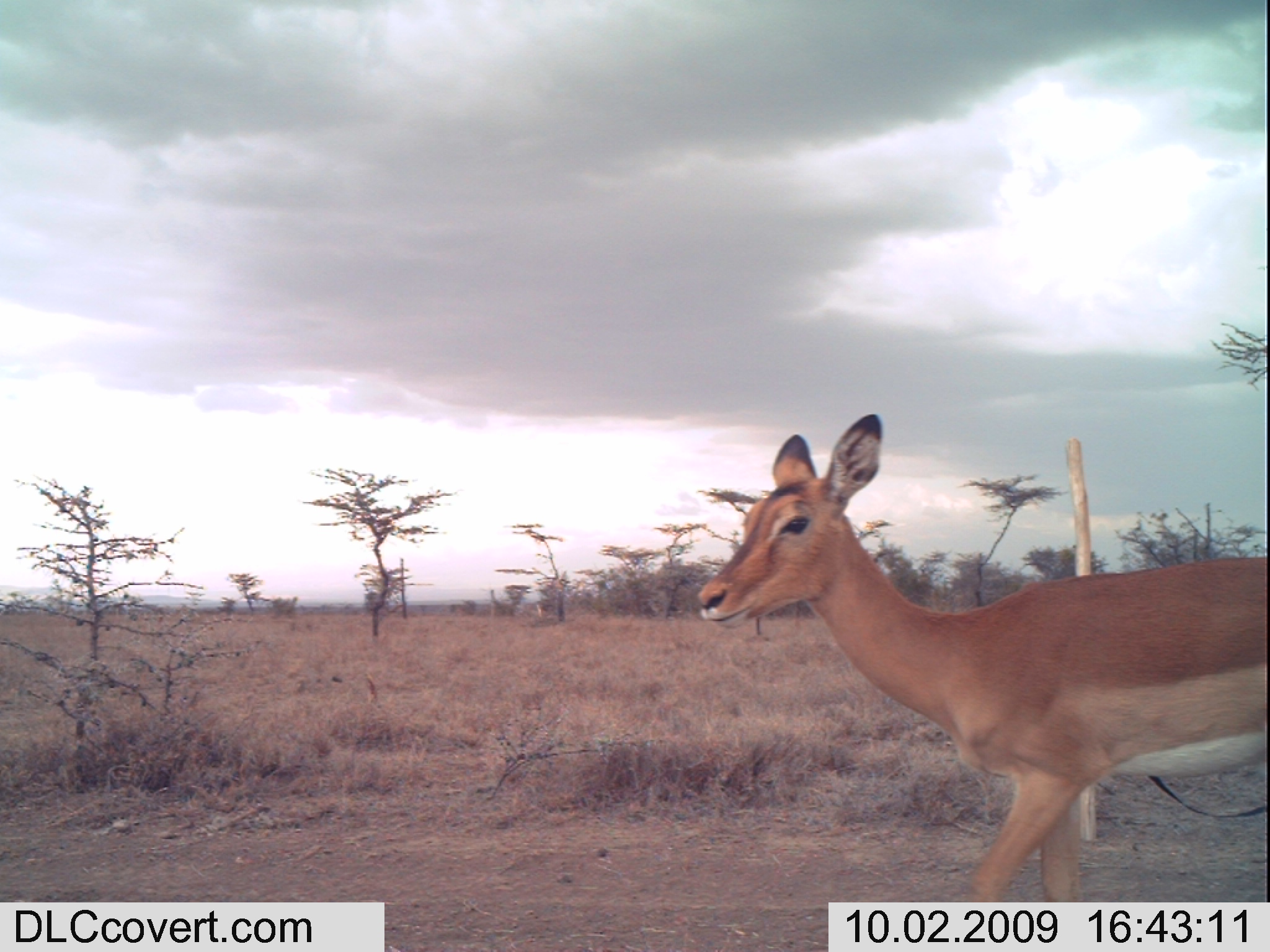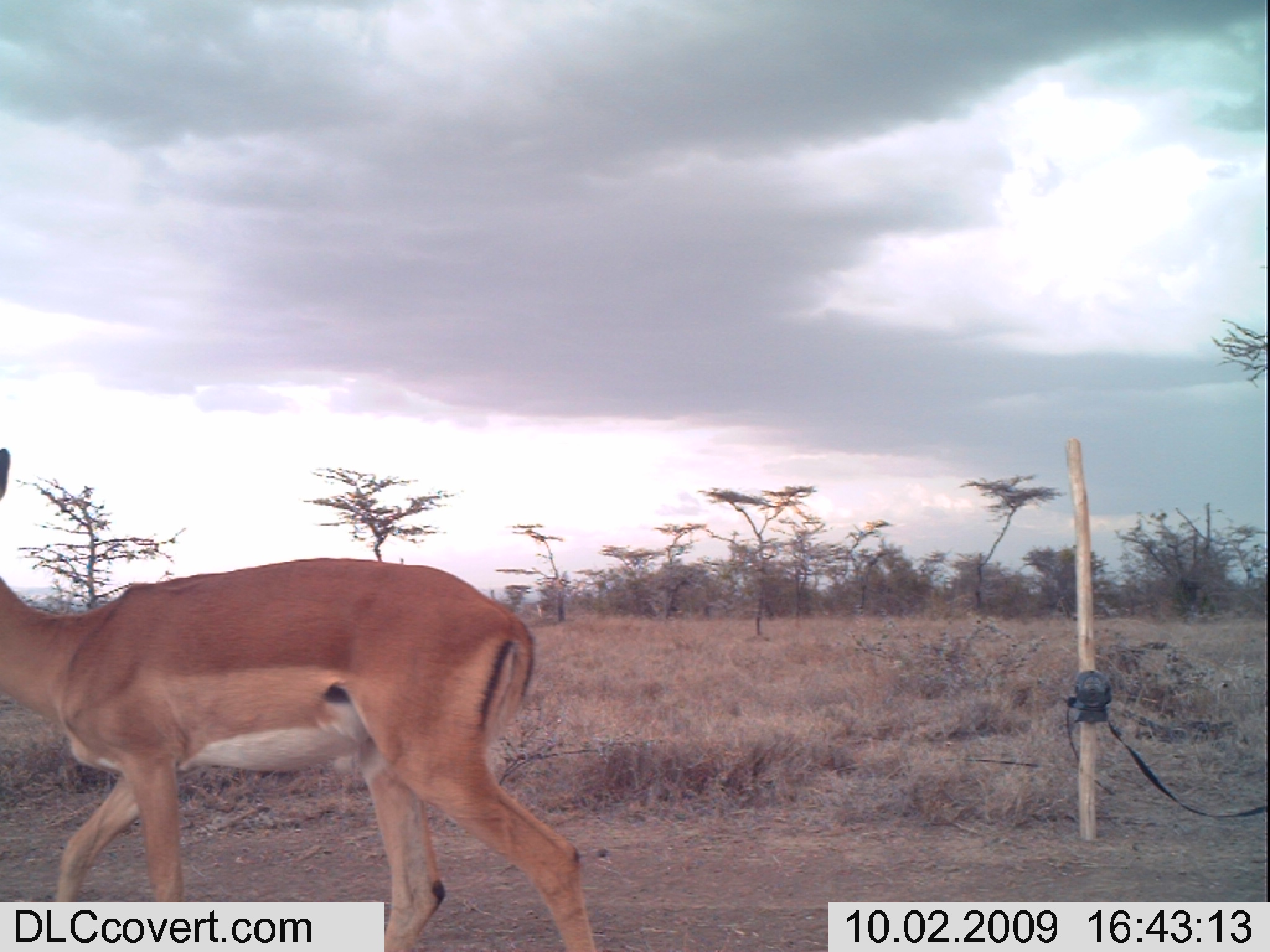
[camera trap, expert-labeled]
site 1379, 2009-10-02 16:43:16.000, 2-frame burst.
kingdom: Animalia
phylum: Chordata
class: Mammalia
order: Artiodactyla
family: Bovidae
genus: Aepyceros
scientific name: Aepyceros melampus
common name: impala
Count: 1.